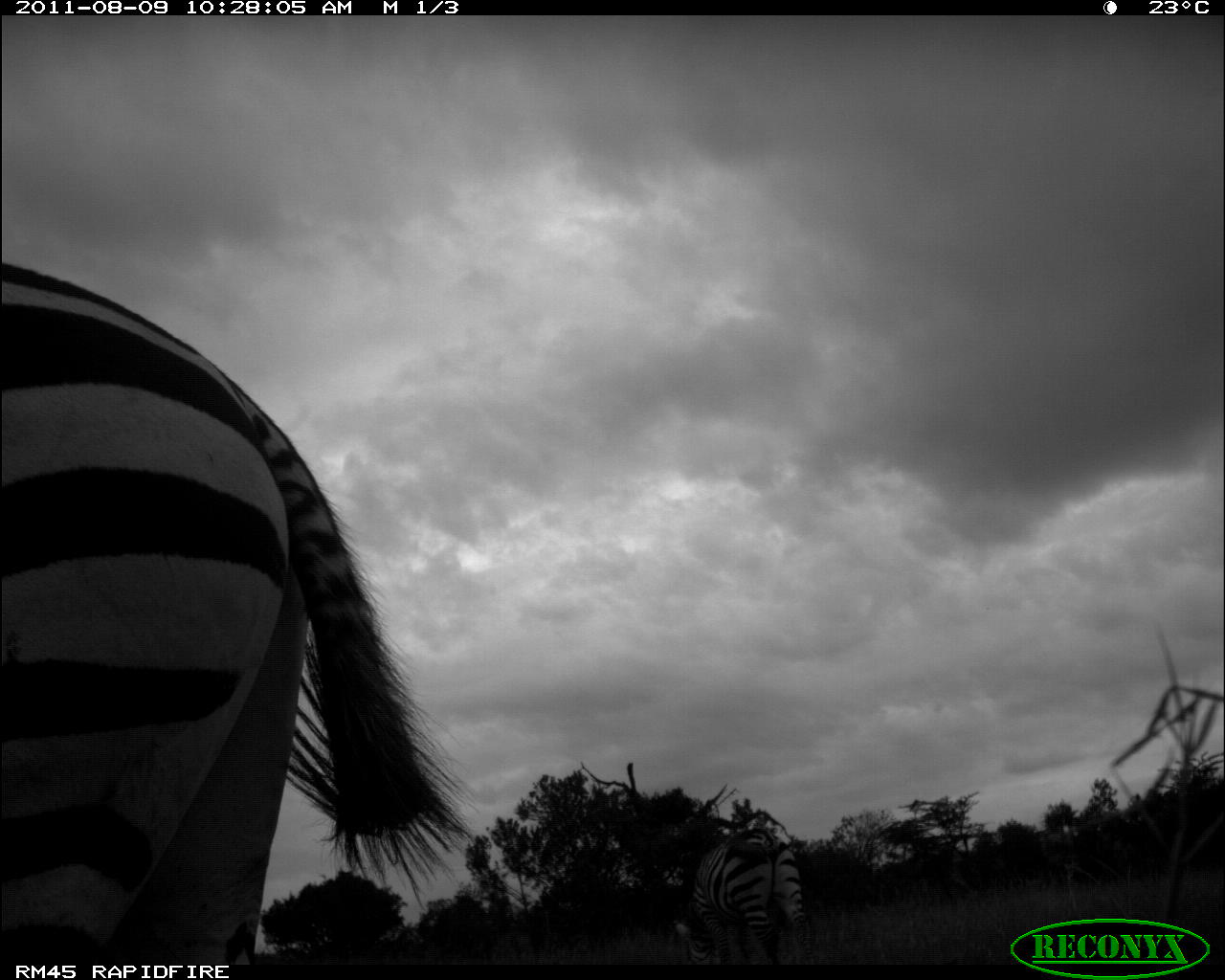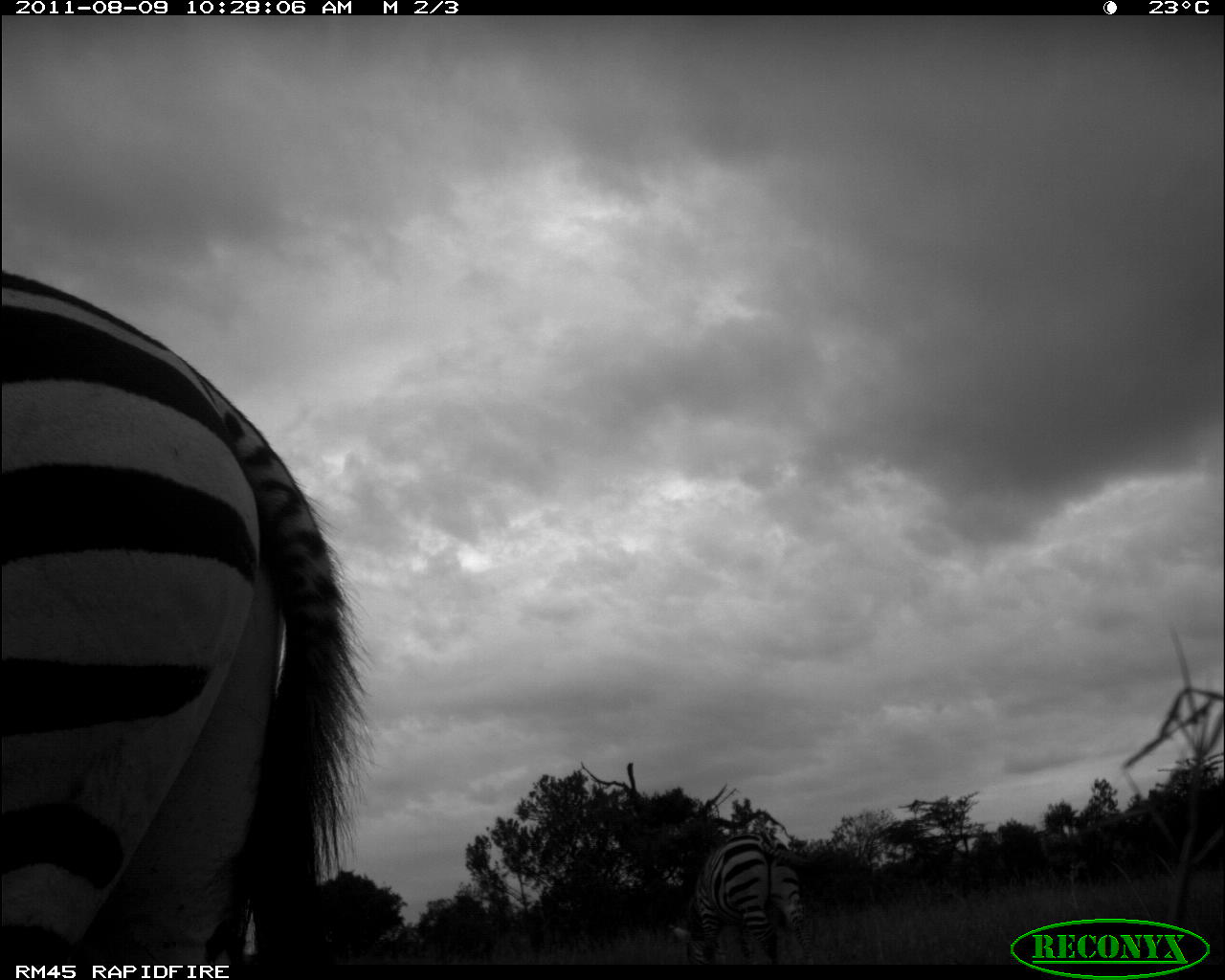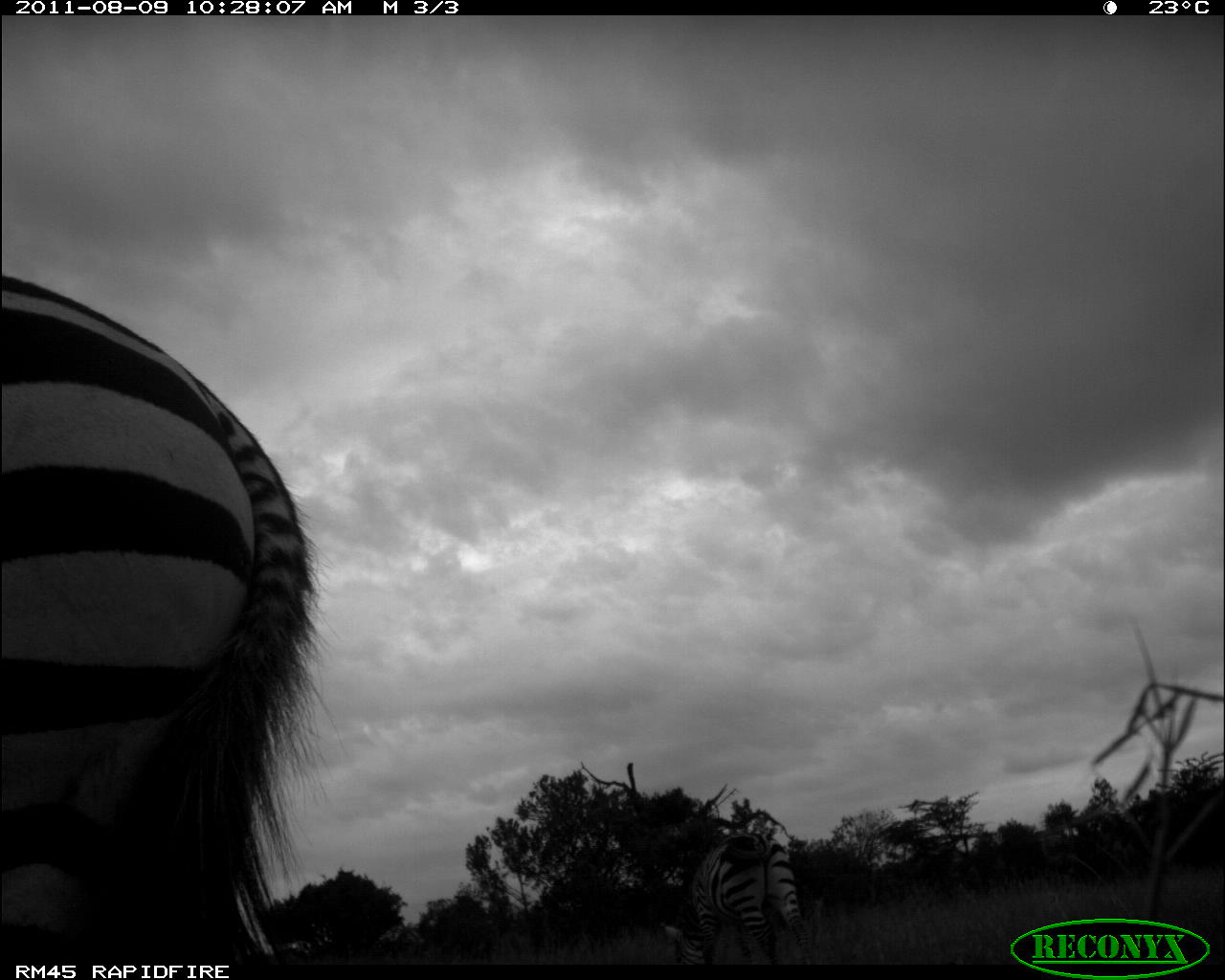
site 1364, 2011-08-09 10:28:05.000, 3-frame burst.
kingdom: Animalia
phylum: Chordata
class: Mammalia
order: Perissodactyla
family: Equidae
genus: Equus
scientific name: Equus quagga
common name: plains zebra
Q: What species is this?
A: Equus quagga (plains zebra).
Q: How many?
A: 2.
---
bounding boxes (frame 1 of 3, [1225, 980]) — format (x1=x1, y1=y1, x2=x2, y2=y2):
equus quagga: (x1=0, y1=256, x2=478, y2=960); (x1=671, y1=825, x2=812, y2=964)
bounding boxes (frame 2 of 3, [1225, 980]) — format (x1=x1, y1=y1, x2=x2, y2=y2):
equus quagga: (x1=0, y1=264, x2=380, y2=960); (x1=664, y1=830, x2=814, y2=965)